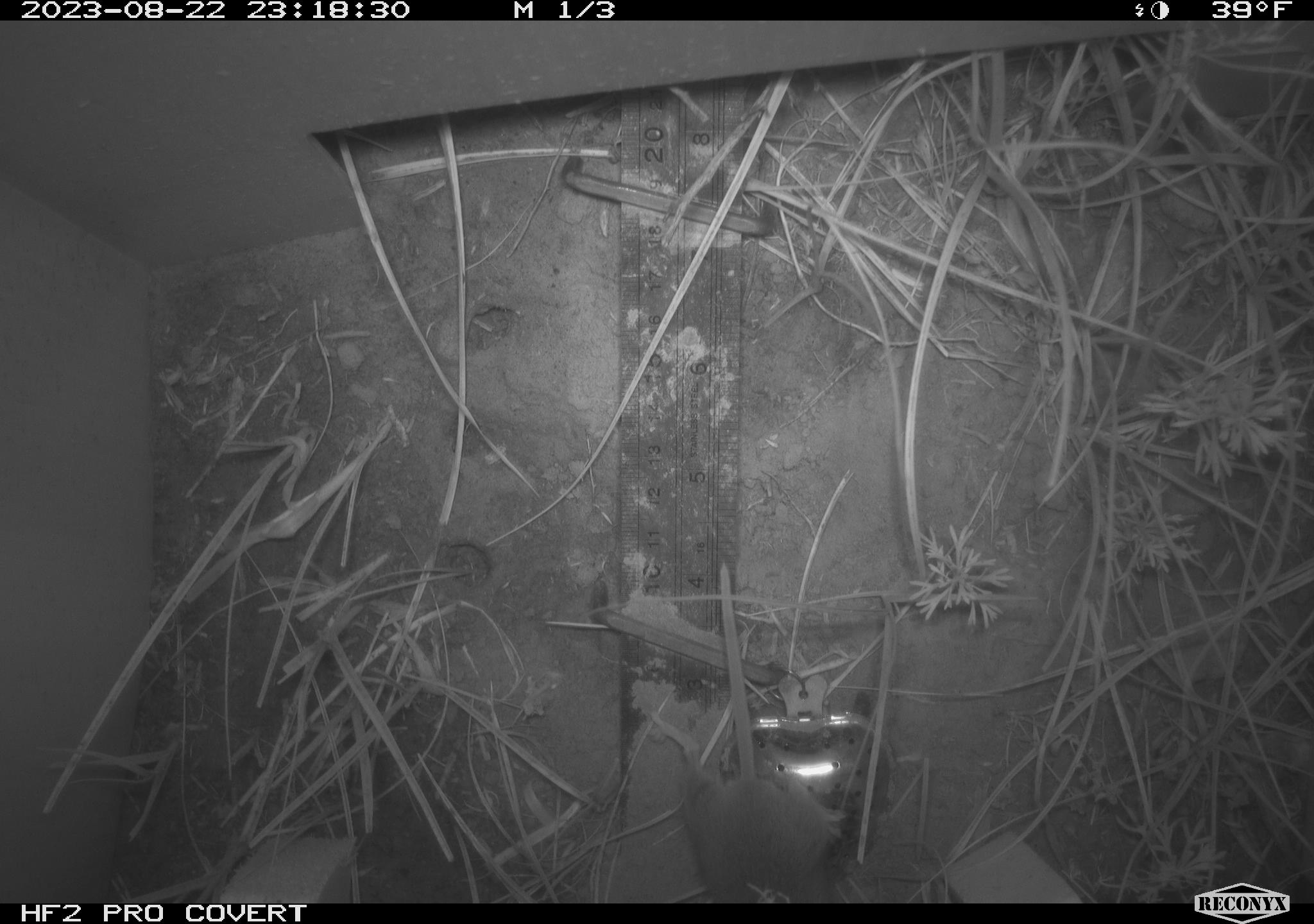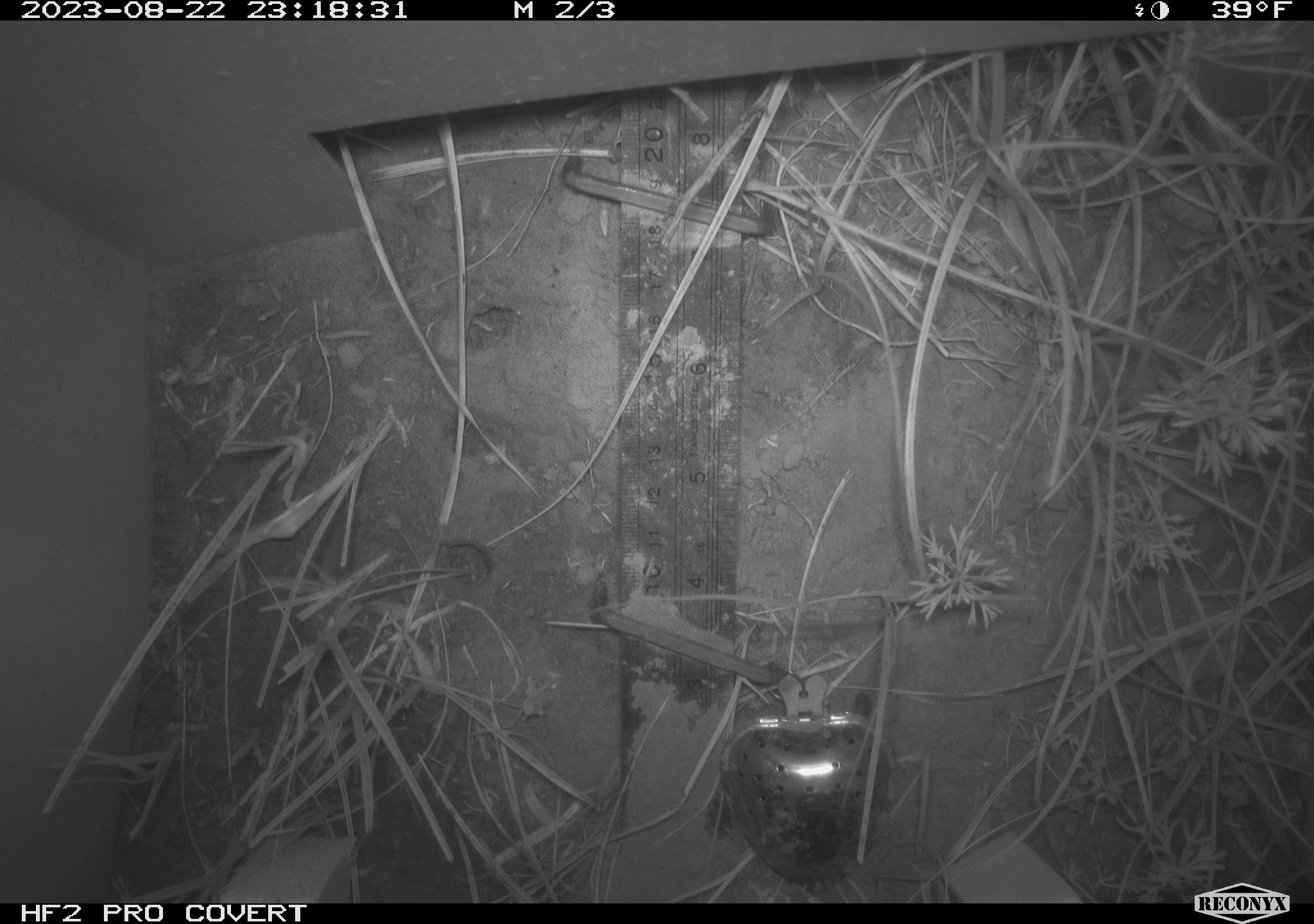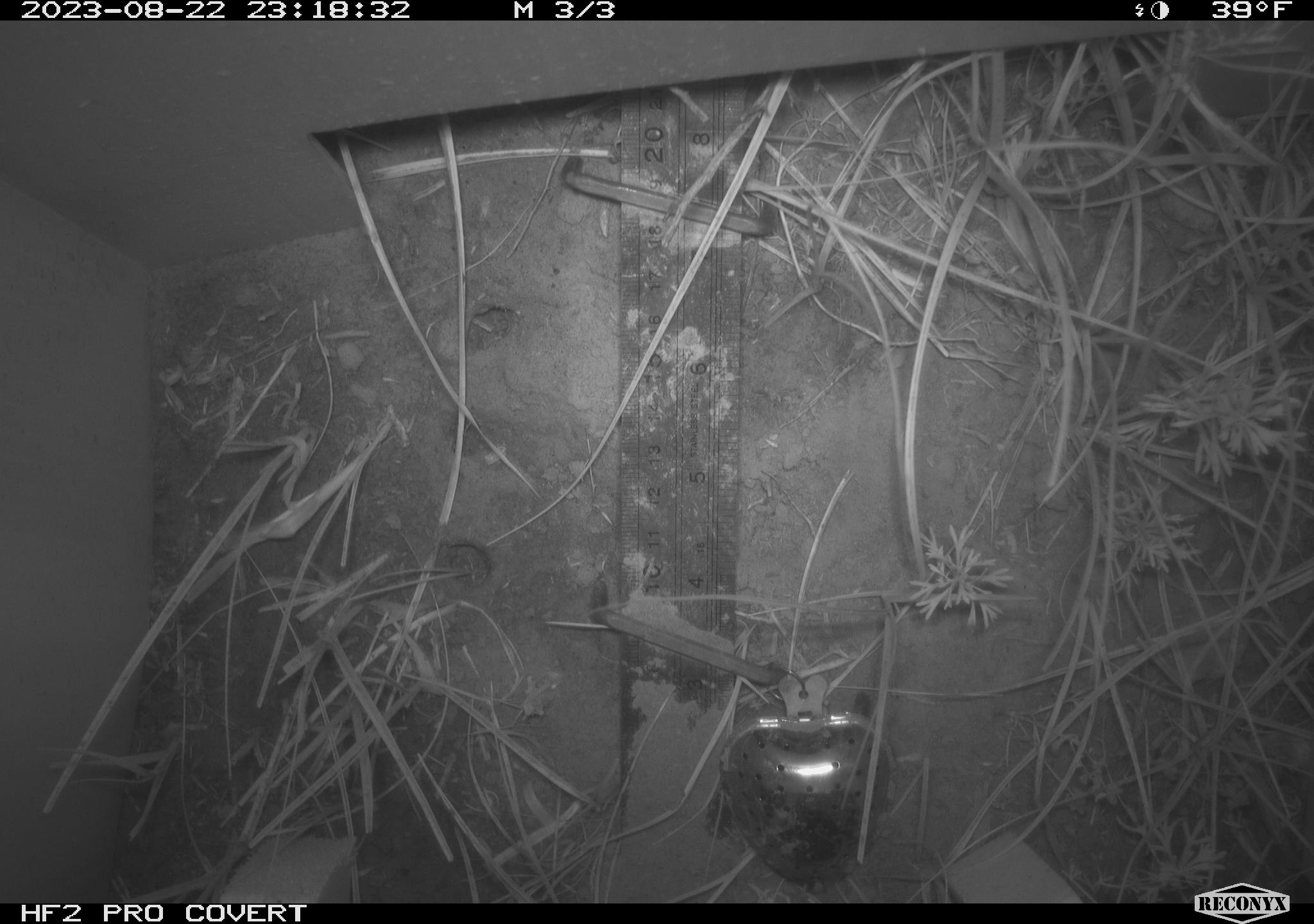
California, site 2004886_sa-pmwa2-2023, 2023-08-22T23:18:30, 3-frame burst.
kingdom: Animalia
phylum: Chordata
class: Mammalia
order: Rodentia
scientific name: Rodentia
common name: mouse species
Mouse species (Rodentia).